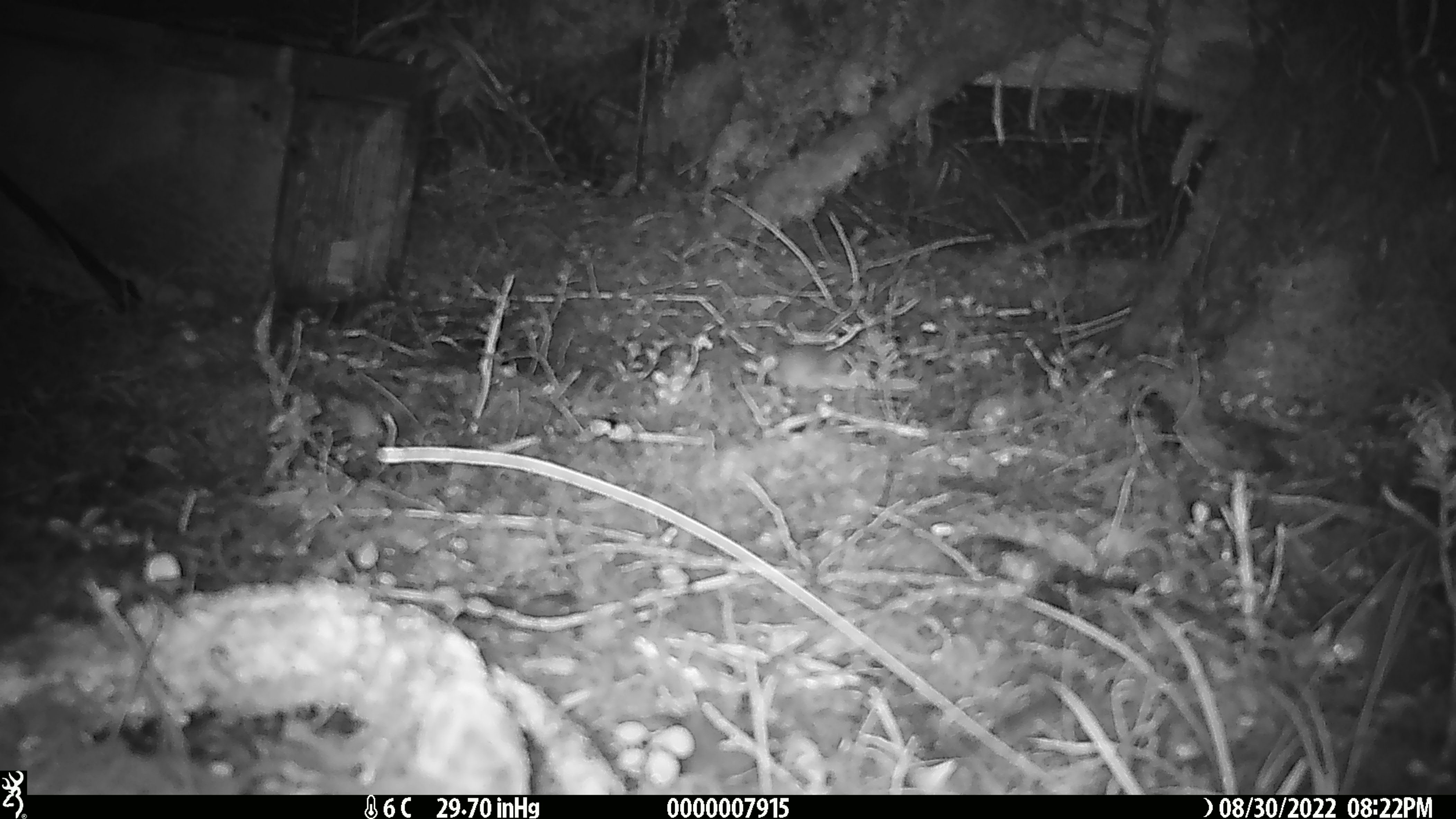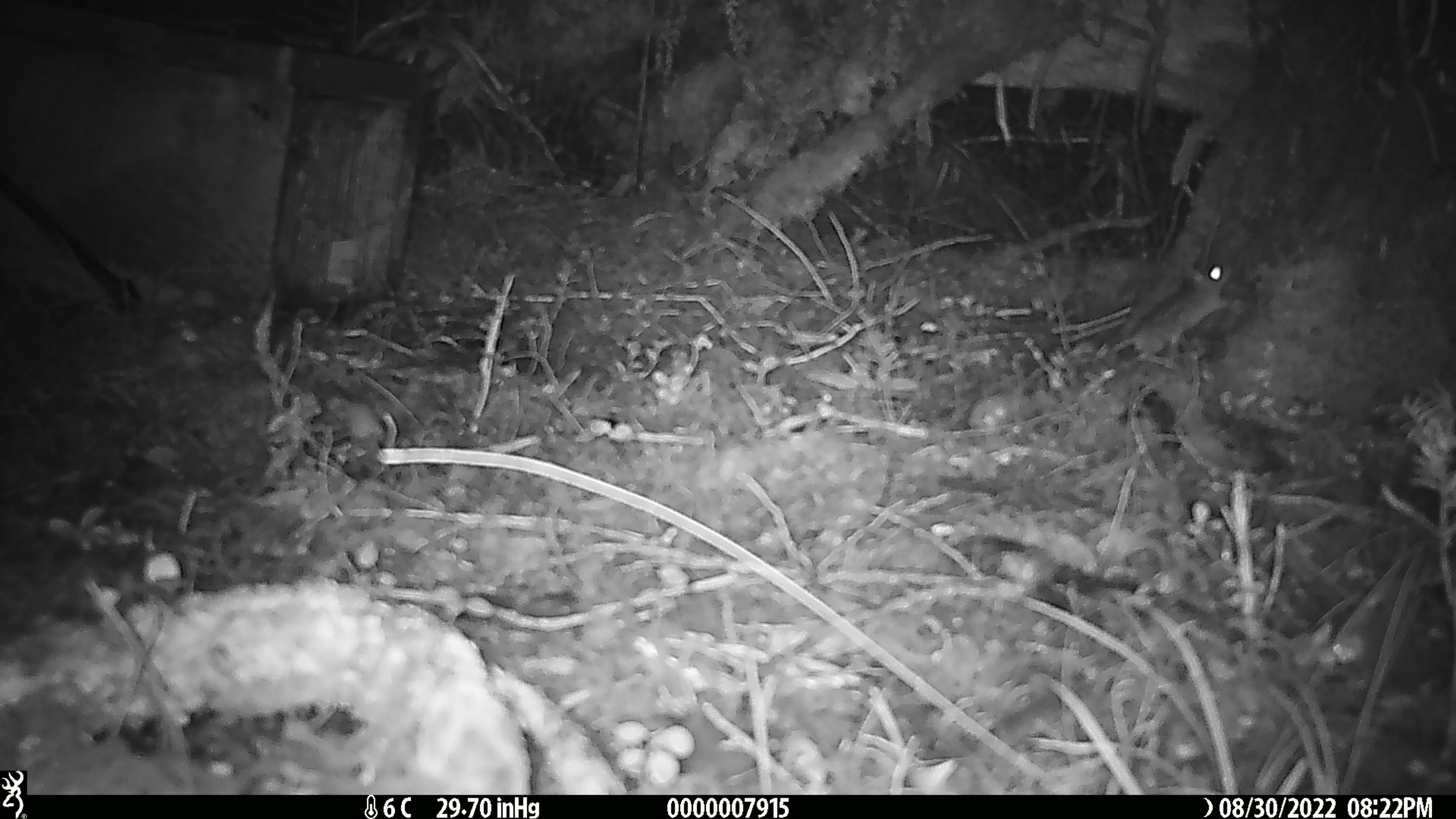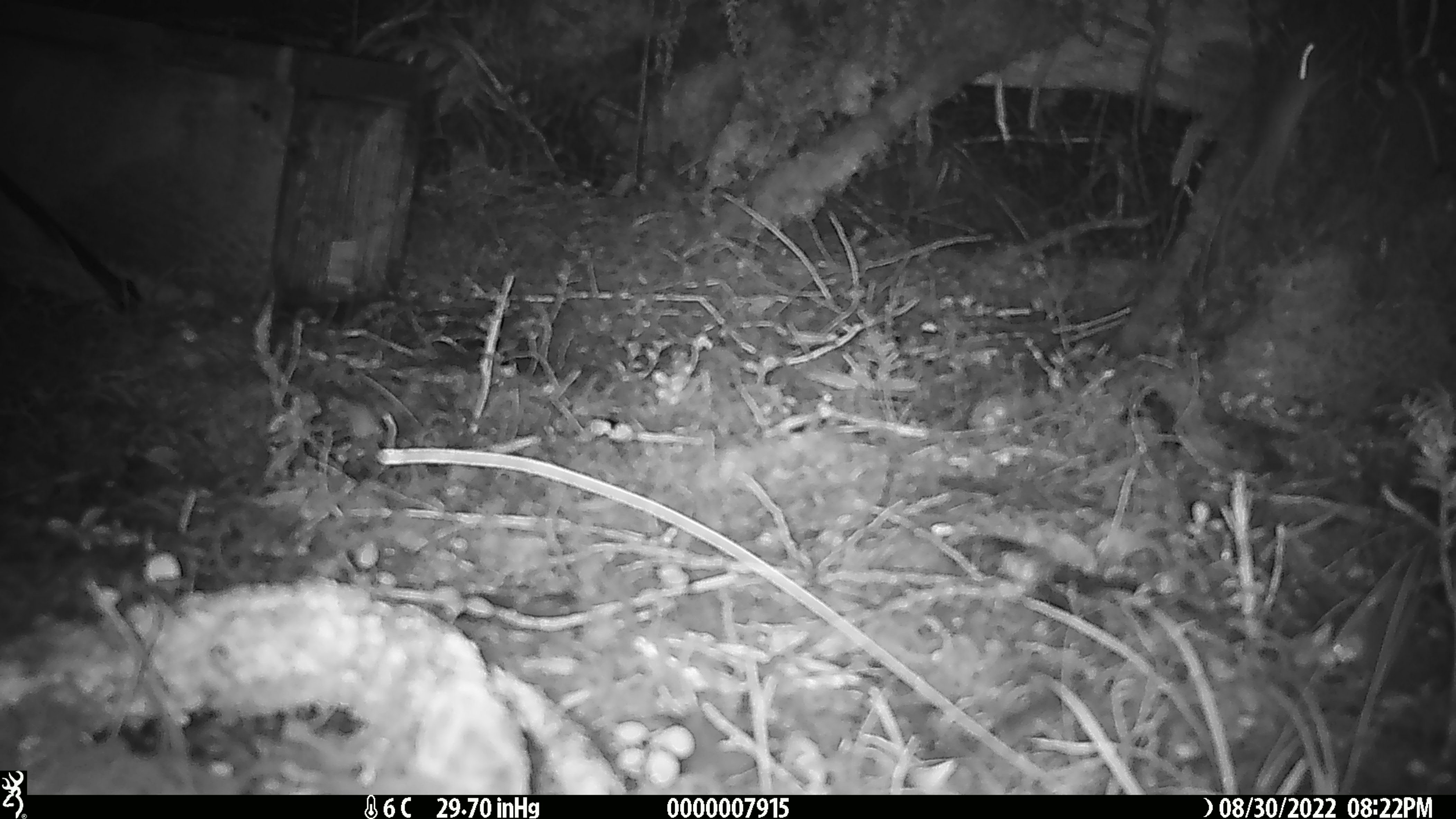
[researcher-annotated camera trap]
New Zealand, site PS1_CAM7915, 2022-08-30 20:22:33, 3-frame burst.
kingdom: Animalia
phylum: Chordata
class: Mammalia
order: Rodentia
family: Muridae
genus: Mus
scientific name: Mus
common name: mouse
Mouse (Mus).